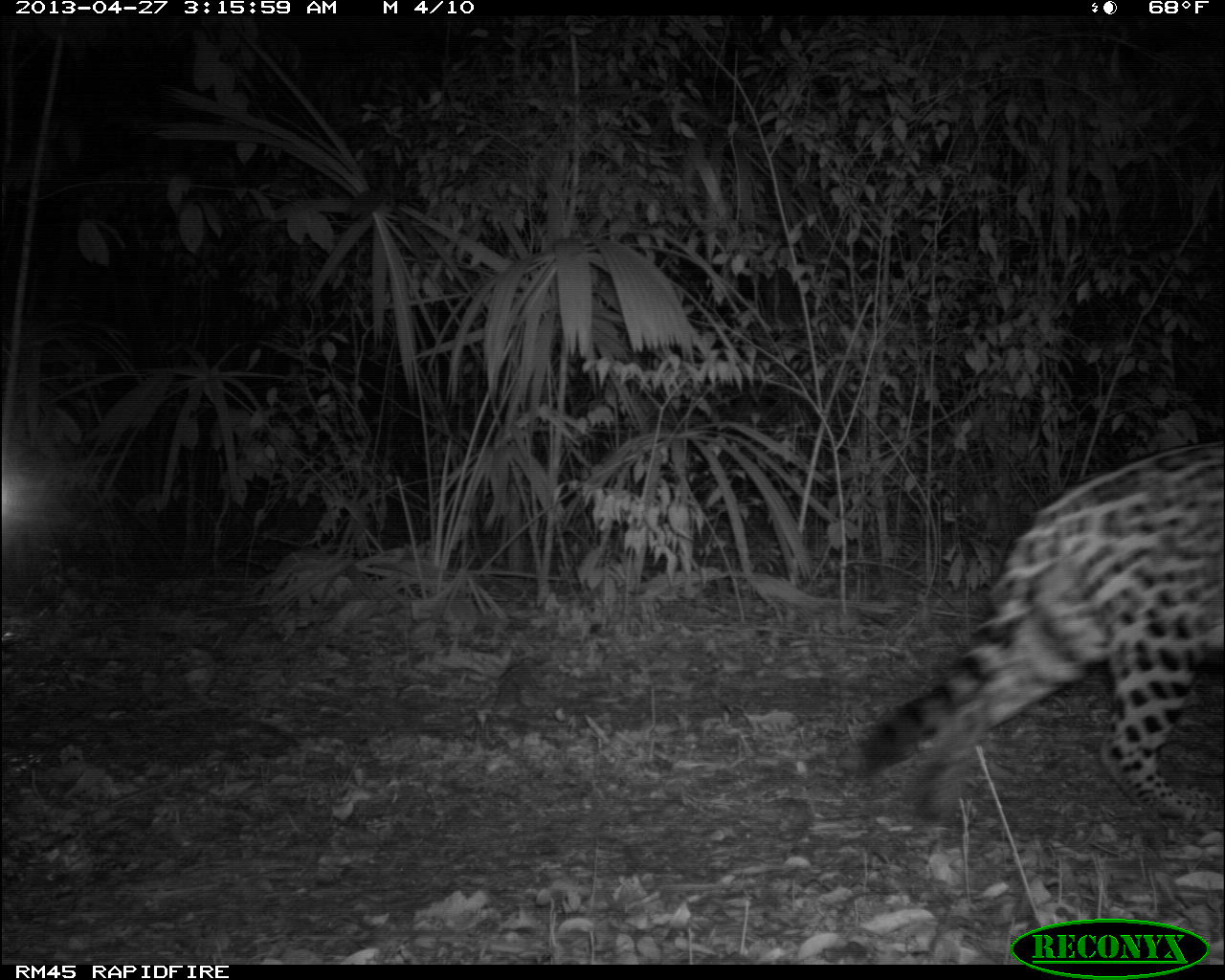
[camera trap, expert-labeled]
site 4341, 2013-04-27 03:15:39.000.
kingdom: Animalia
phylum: Chordata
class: Mammalia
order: Carnivora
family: Felidae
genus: Panthera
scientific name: Panthera onca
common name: jaguar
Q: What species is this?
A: Panthera onca (jaguar).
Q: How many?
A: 1.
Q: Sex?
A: Male.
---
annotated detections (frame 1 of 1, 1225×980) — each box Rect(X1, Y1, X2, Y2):
panthera onca: Rect(853, 441, 1223, 830)